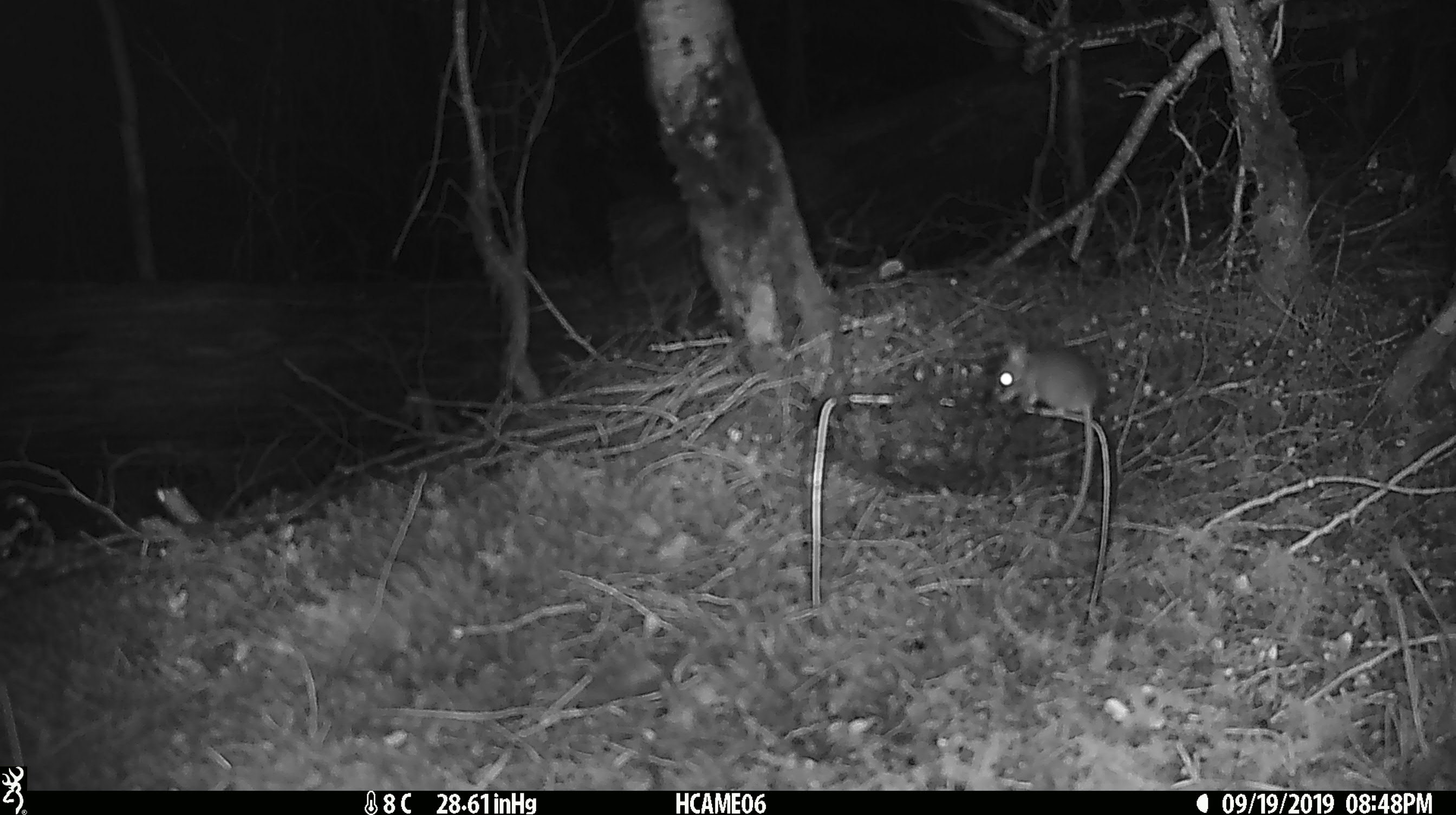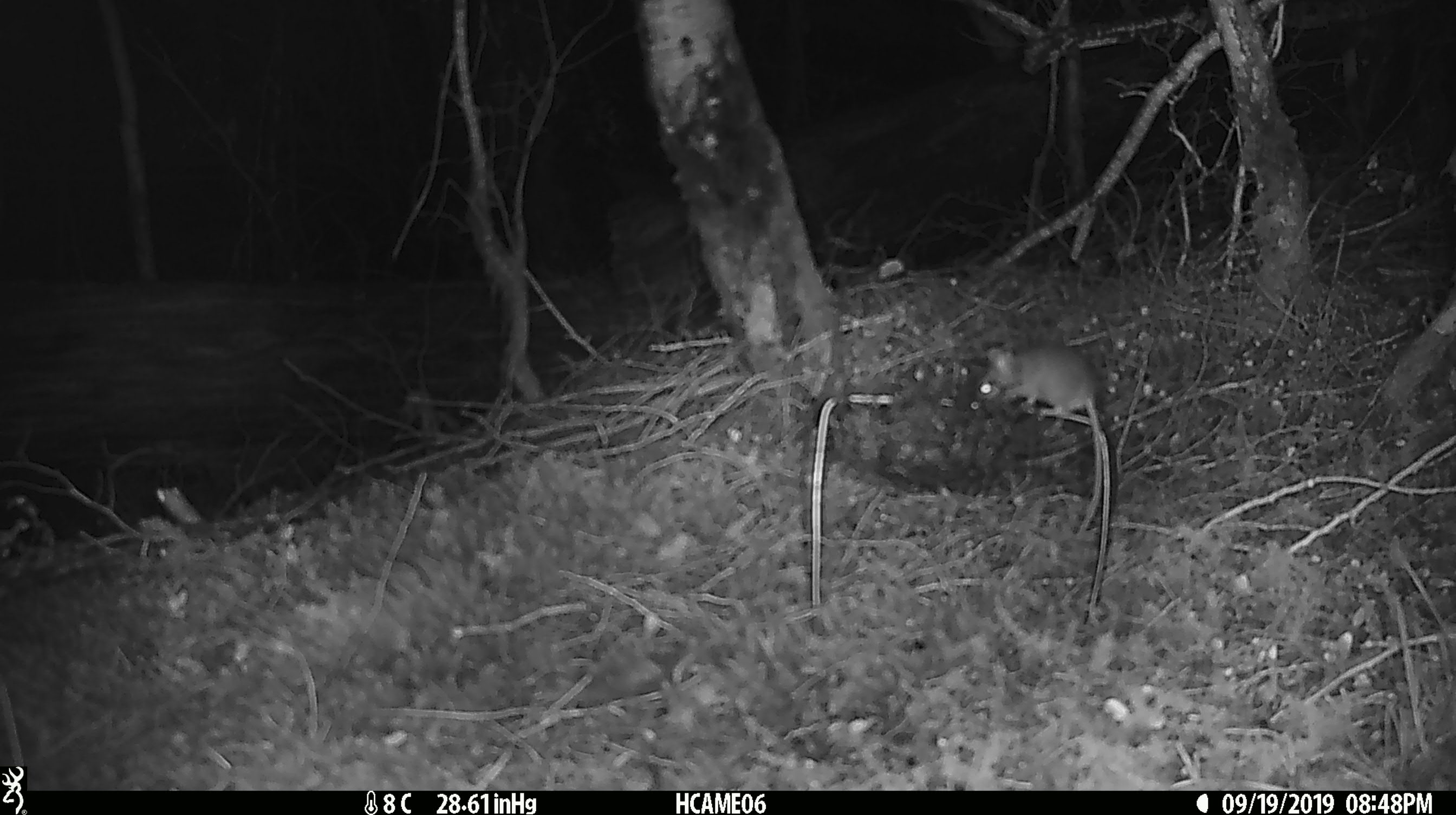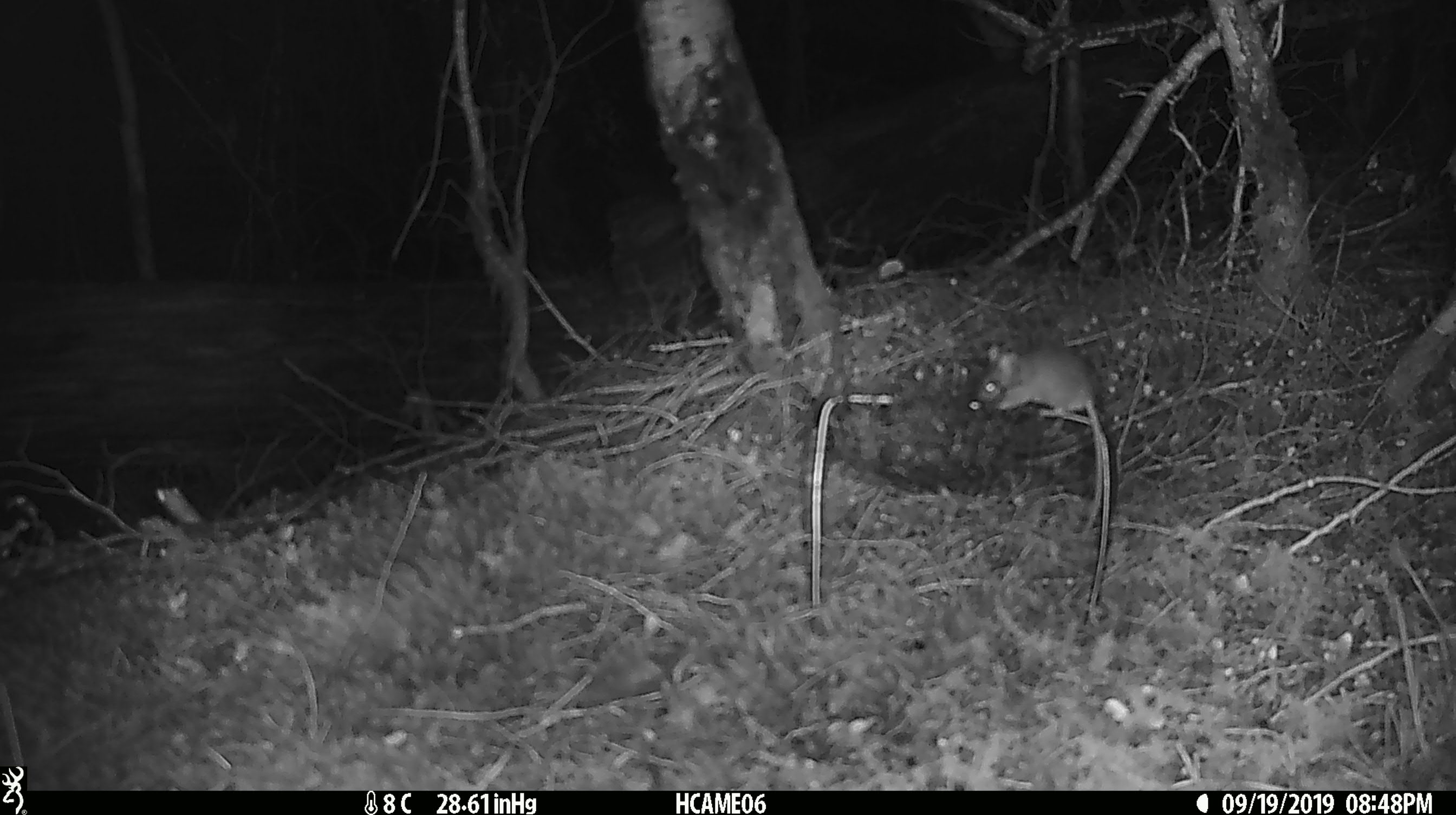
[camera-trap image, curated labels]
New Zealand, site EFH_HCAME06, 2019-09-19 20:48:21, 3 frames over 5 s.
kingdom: Animalia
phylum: Chordata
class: Mammalia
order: Rodentia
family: Muridae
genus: Mus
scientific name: Mus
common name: mouse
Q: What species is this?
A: Mouse (Mus).